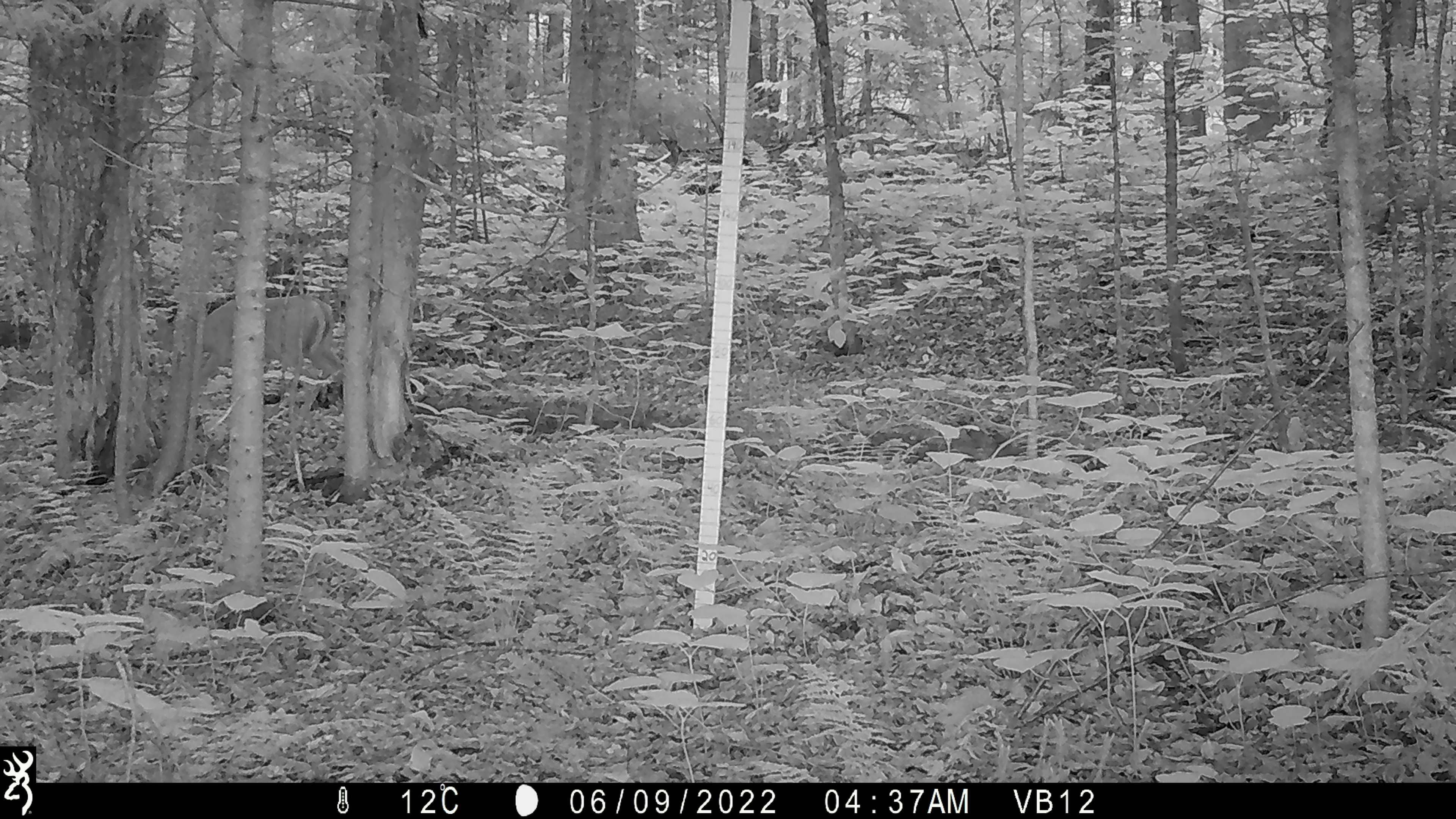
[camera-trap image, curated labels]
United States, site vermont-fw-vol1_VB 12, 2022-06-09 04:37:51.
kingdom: Animalia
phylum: Chordata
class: Mammalia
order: Artiodactyla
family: Cervidae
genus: Odocoileus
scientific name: Odocoileus virginianus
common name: white-tailed deer